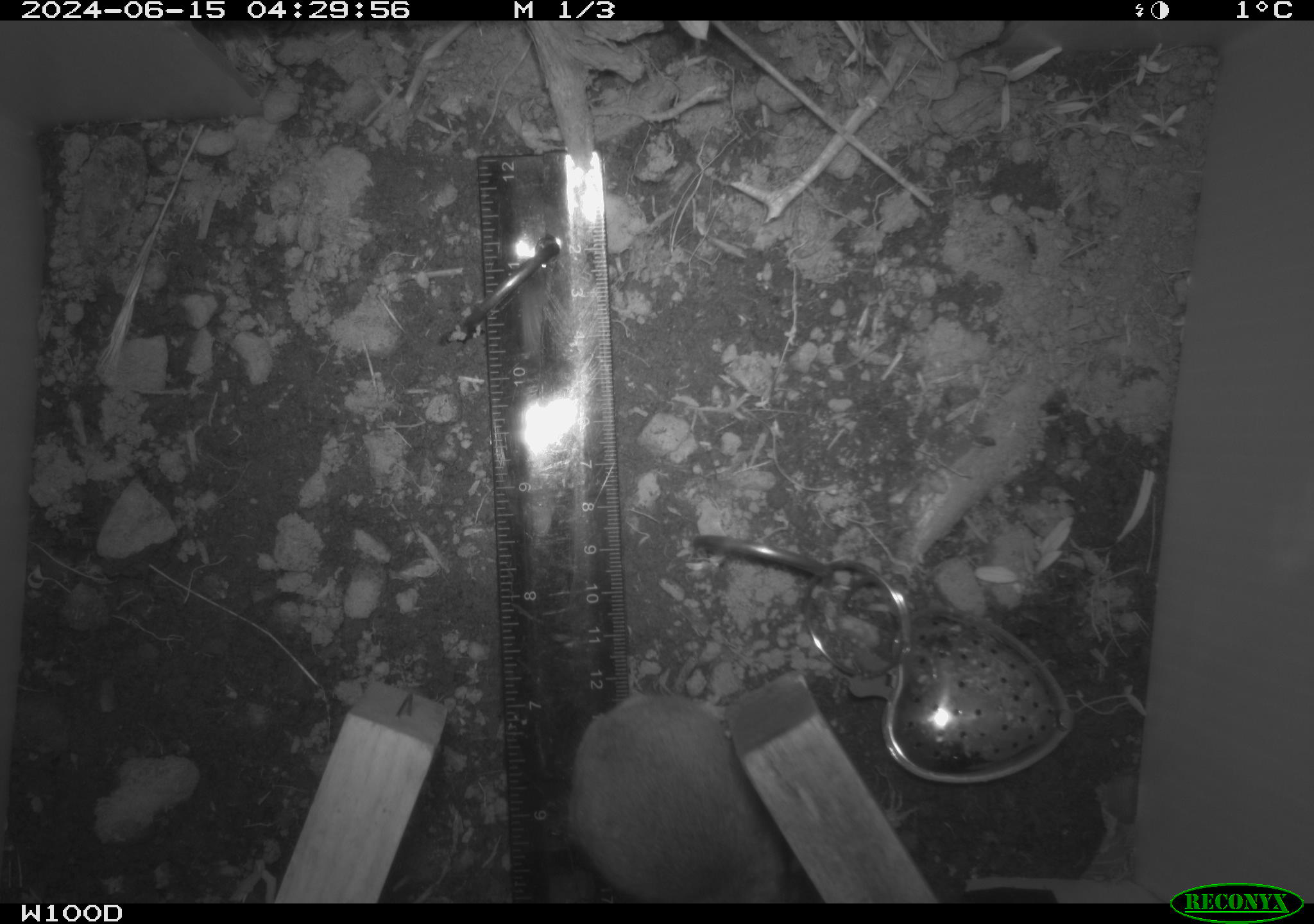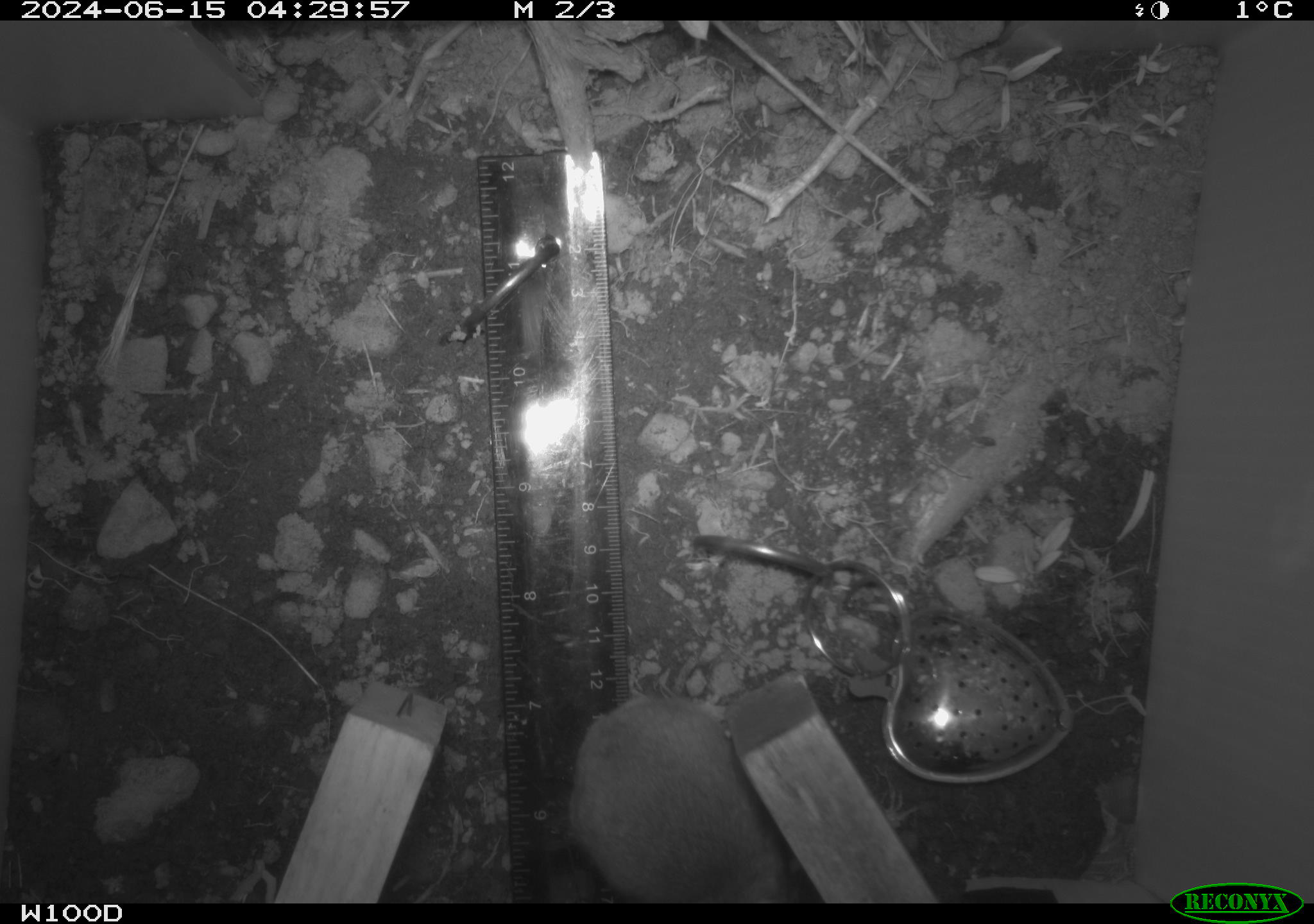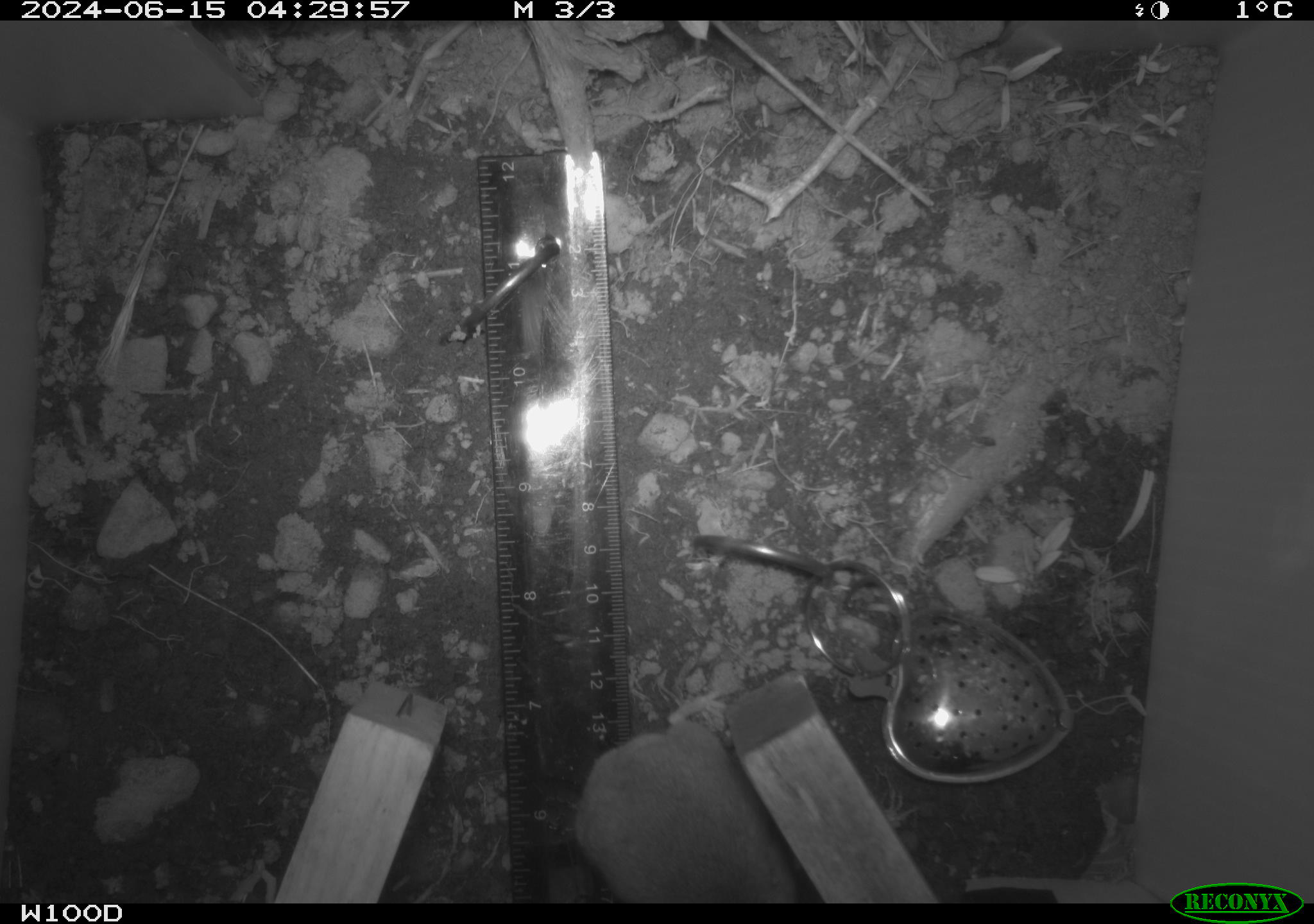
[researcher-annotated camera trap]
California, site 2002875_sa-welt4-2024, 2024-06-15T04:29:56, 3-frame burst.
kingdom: Animalia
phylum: Chordata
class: Mammalia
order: Rodentia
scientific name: Rodentia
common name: rodent